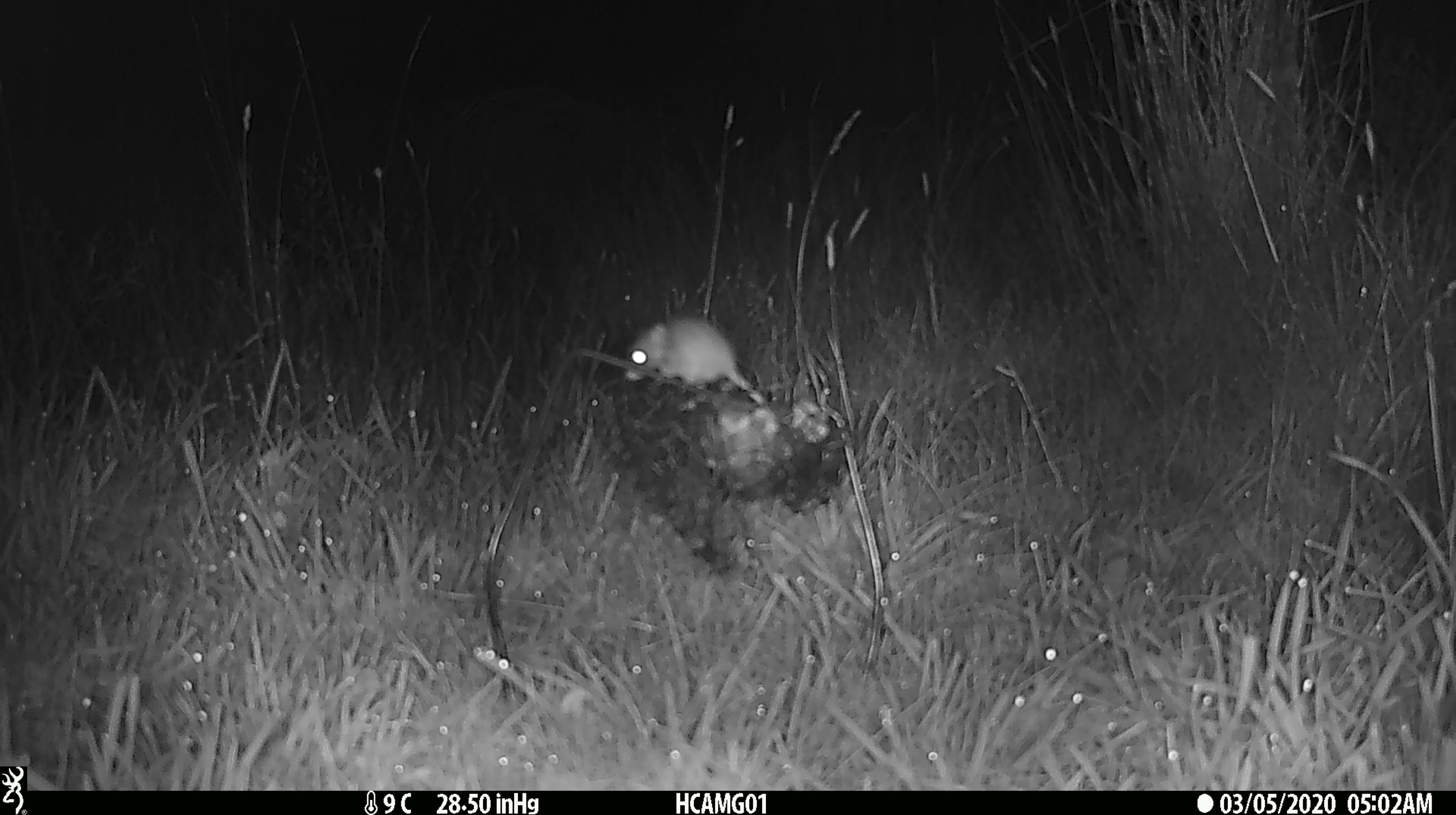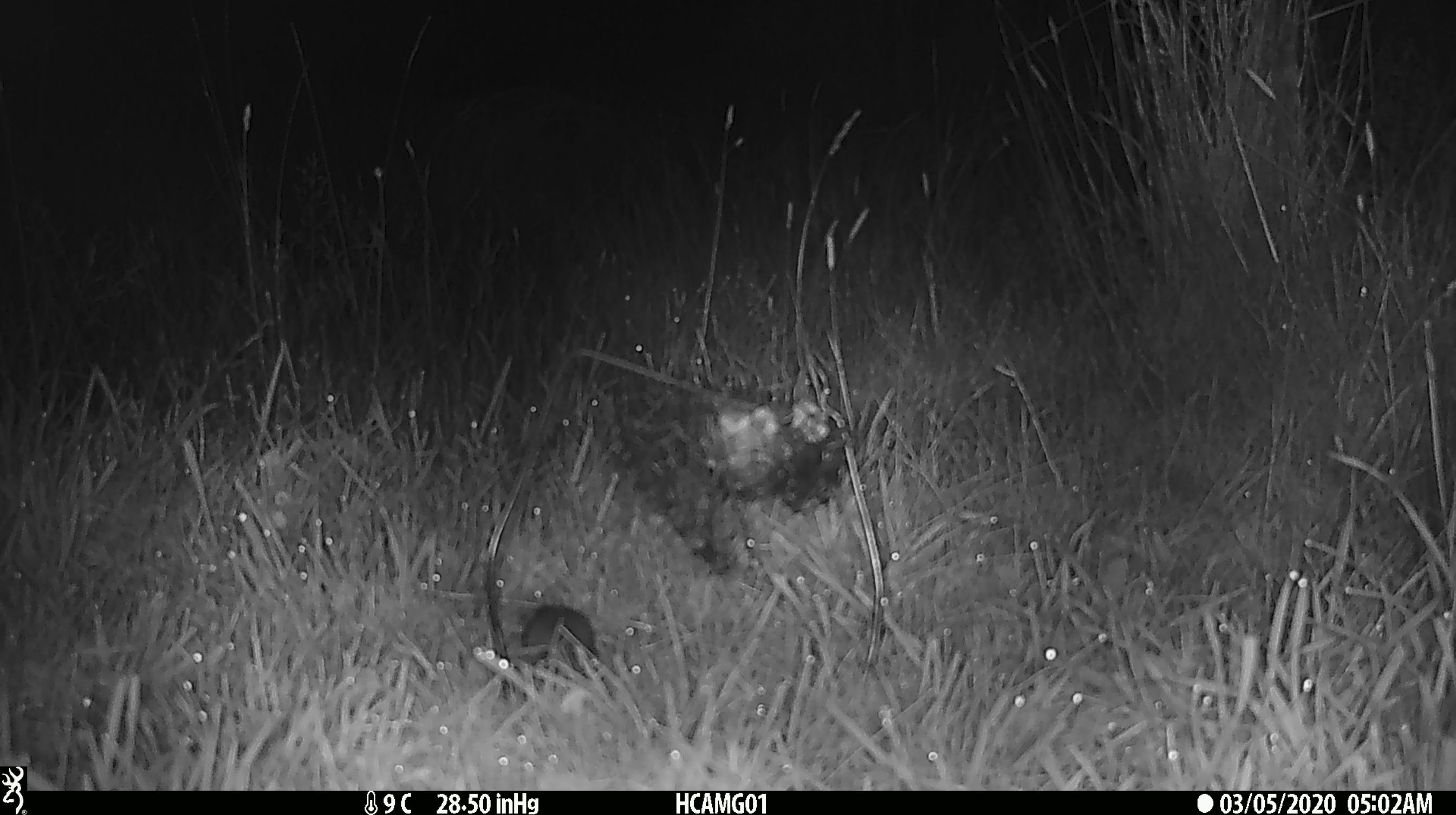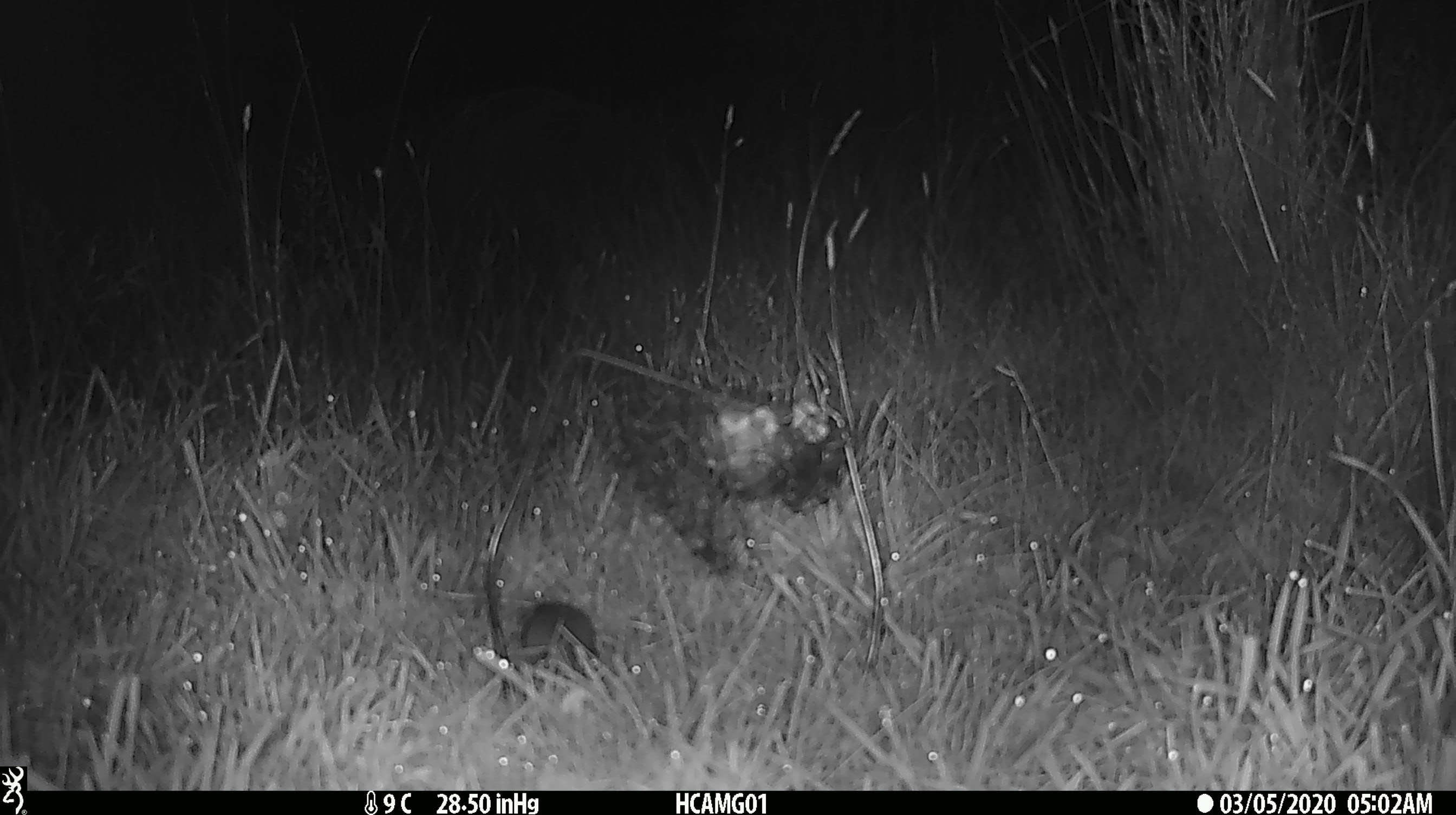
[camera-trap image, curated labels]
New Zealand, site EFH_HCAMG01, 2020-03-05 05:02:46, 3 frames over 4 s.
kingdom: Animalia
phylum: Chordata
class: Mammalia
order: Rodentia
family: Muridae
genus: Mus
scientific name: Mus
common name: mouse